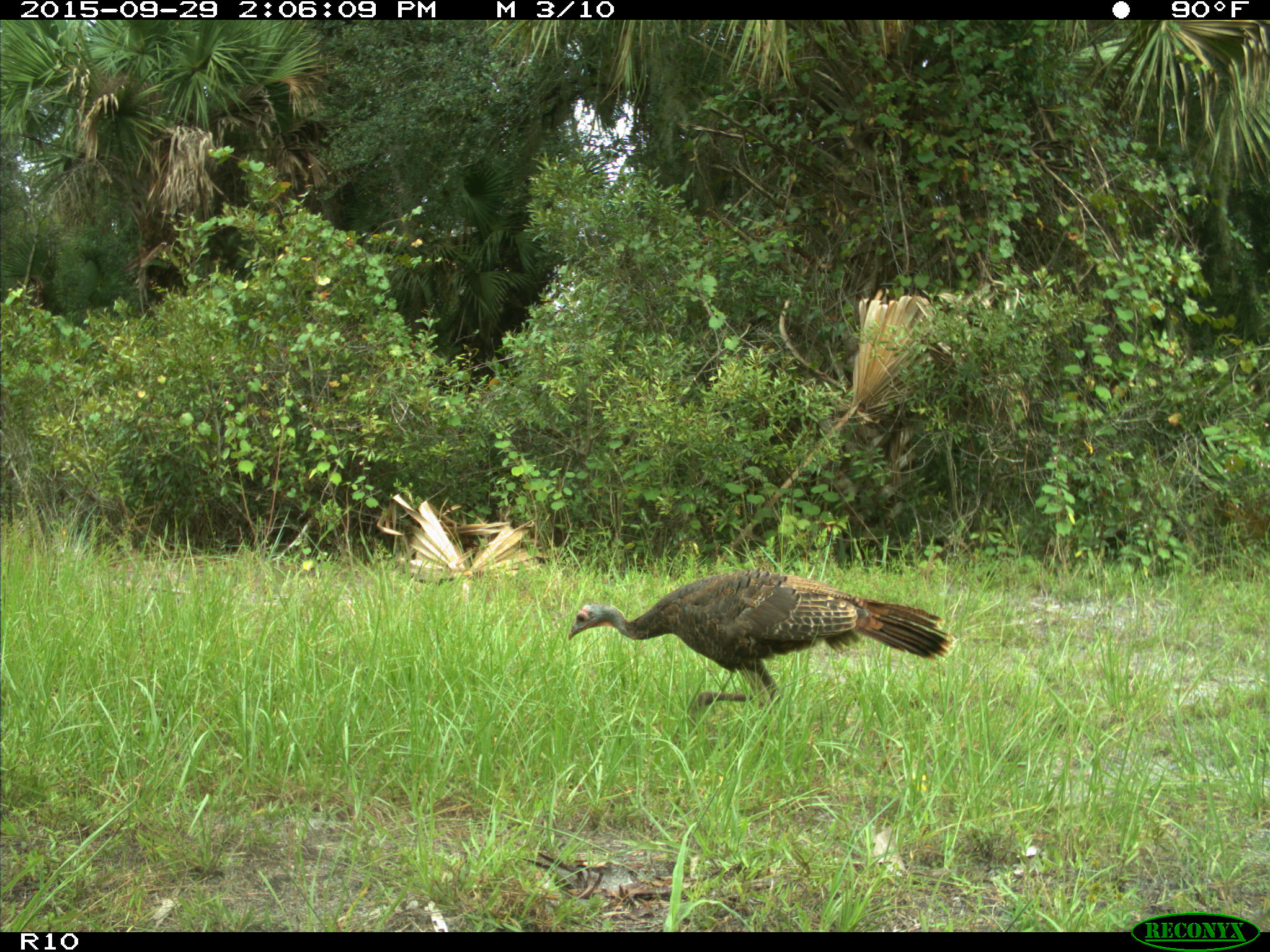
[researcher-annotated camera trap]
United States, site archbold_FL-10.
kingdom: Animalia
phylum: Chordata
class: Aves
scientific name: Aves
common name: birds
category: unidentified bird